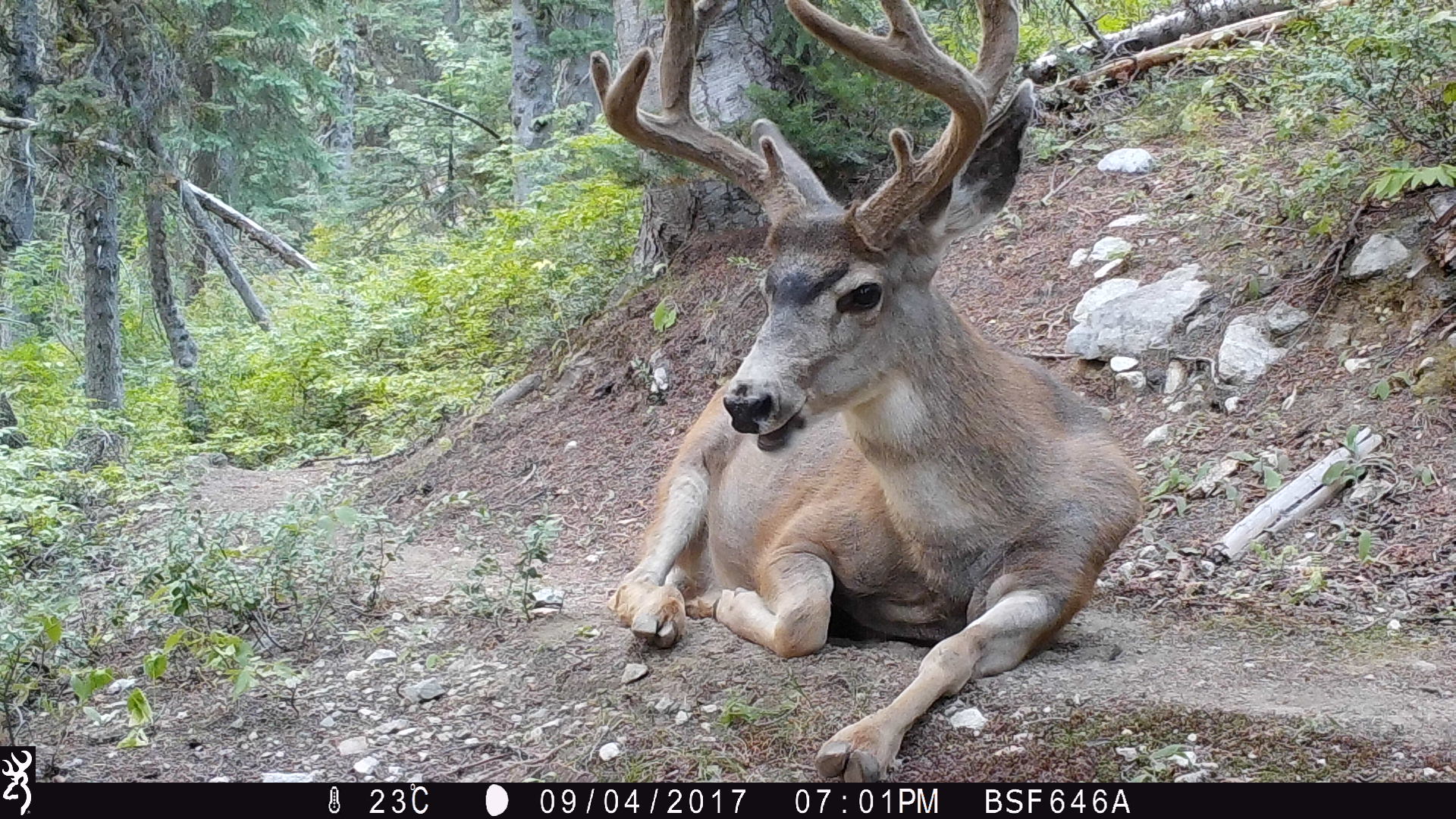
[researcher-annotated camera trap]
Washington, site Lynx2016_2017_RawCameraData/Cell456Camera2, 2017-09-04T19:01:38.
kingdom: Animalia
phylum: Chordata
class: Mammalia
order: Artiodactyla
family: Cervidae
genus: Odocoileus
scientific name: Odocoileus hemionus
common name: mule deer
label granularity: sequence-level